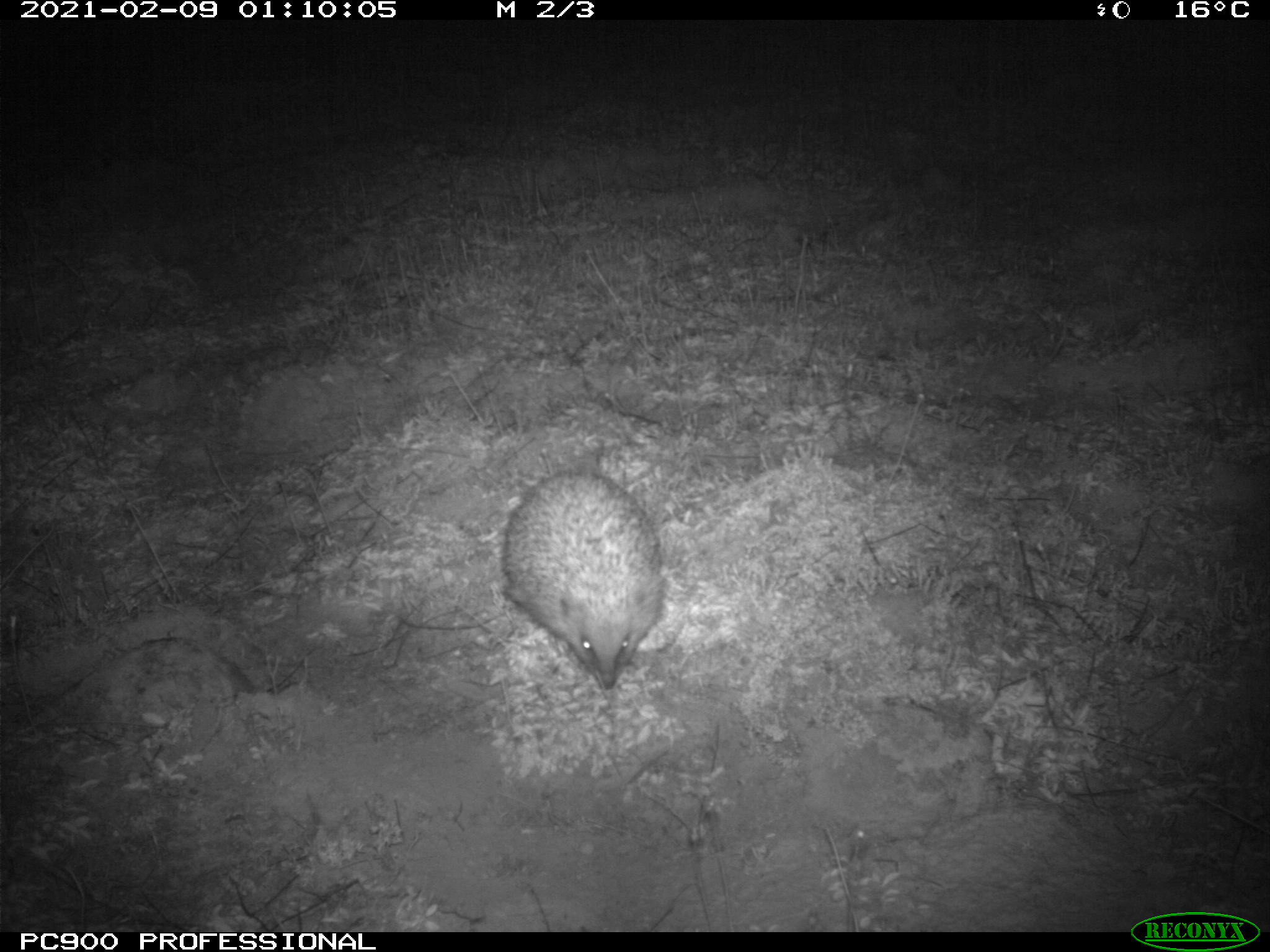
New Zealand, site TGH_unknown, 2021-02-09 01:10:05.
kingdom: Animalia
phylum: Chordata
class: Mammalia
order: Eulipotyphla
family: Erinaceidae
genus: Erinaceus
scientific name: Erinaceus europaeus europaeus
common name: european hedgehog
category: hedgehog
Hedgehog (european hedgehog) (Erinaceus europaeus europaeus).